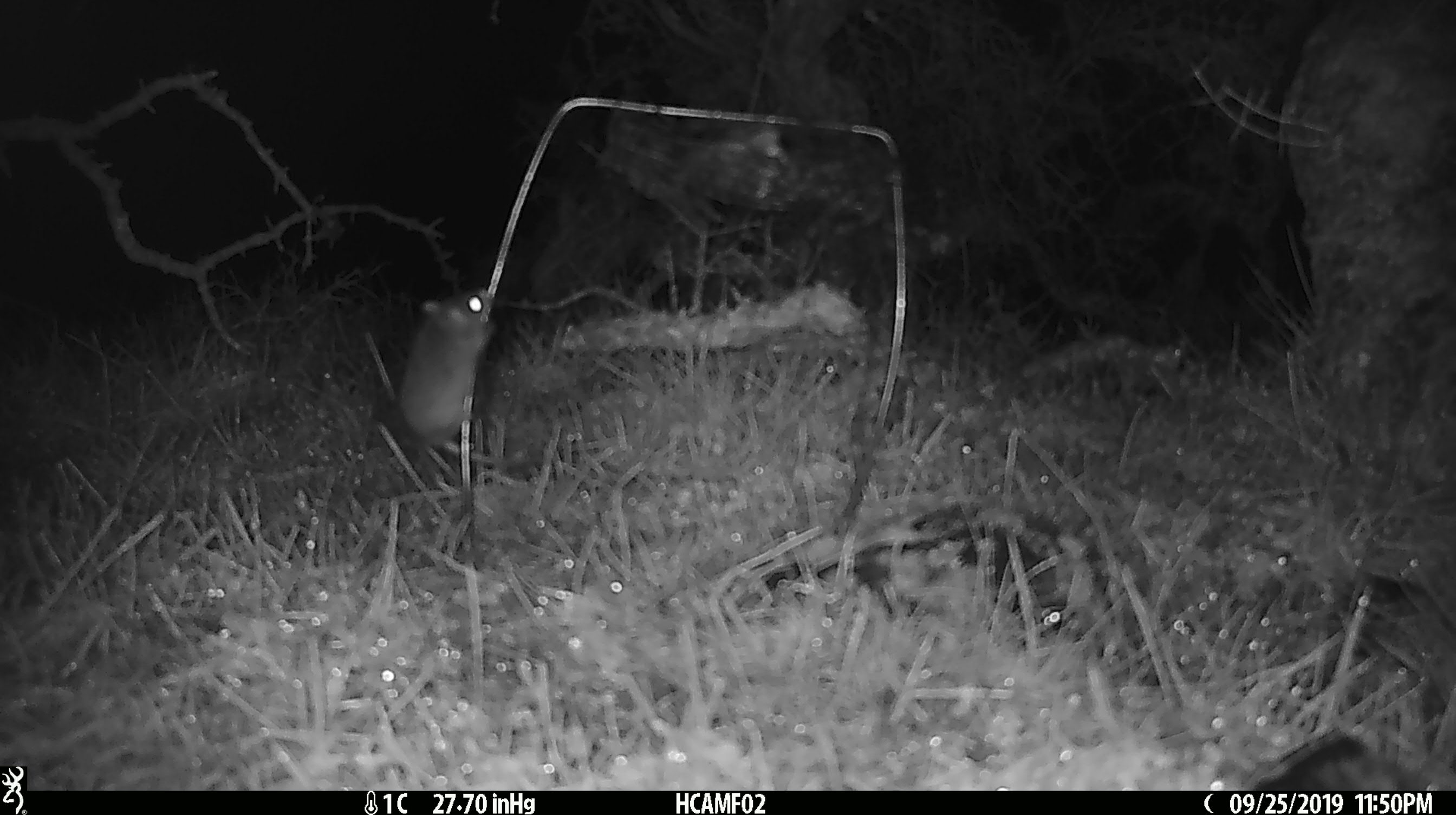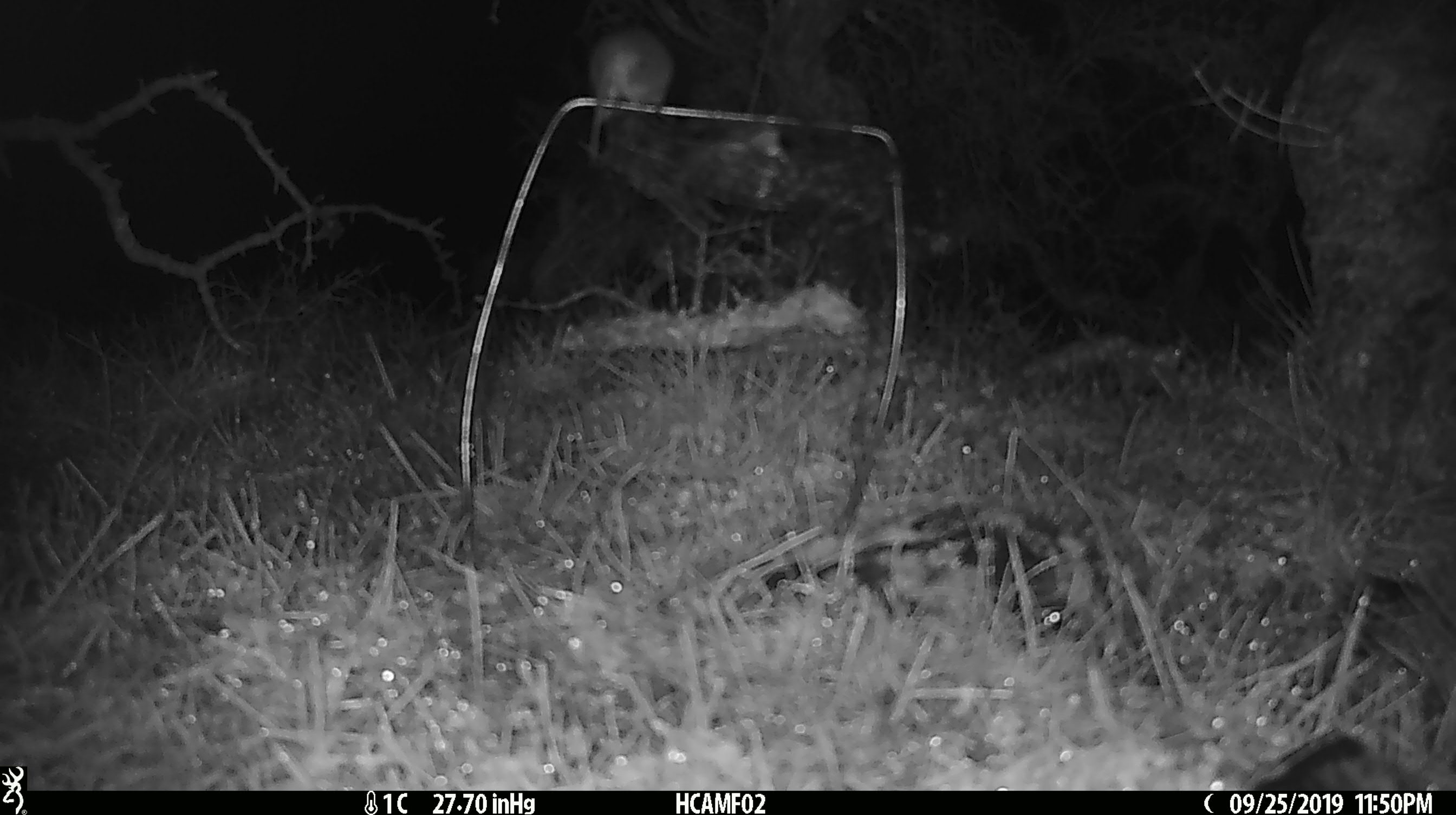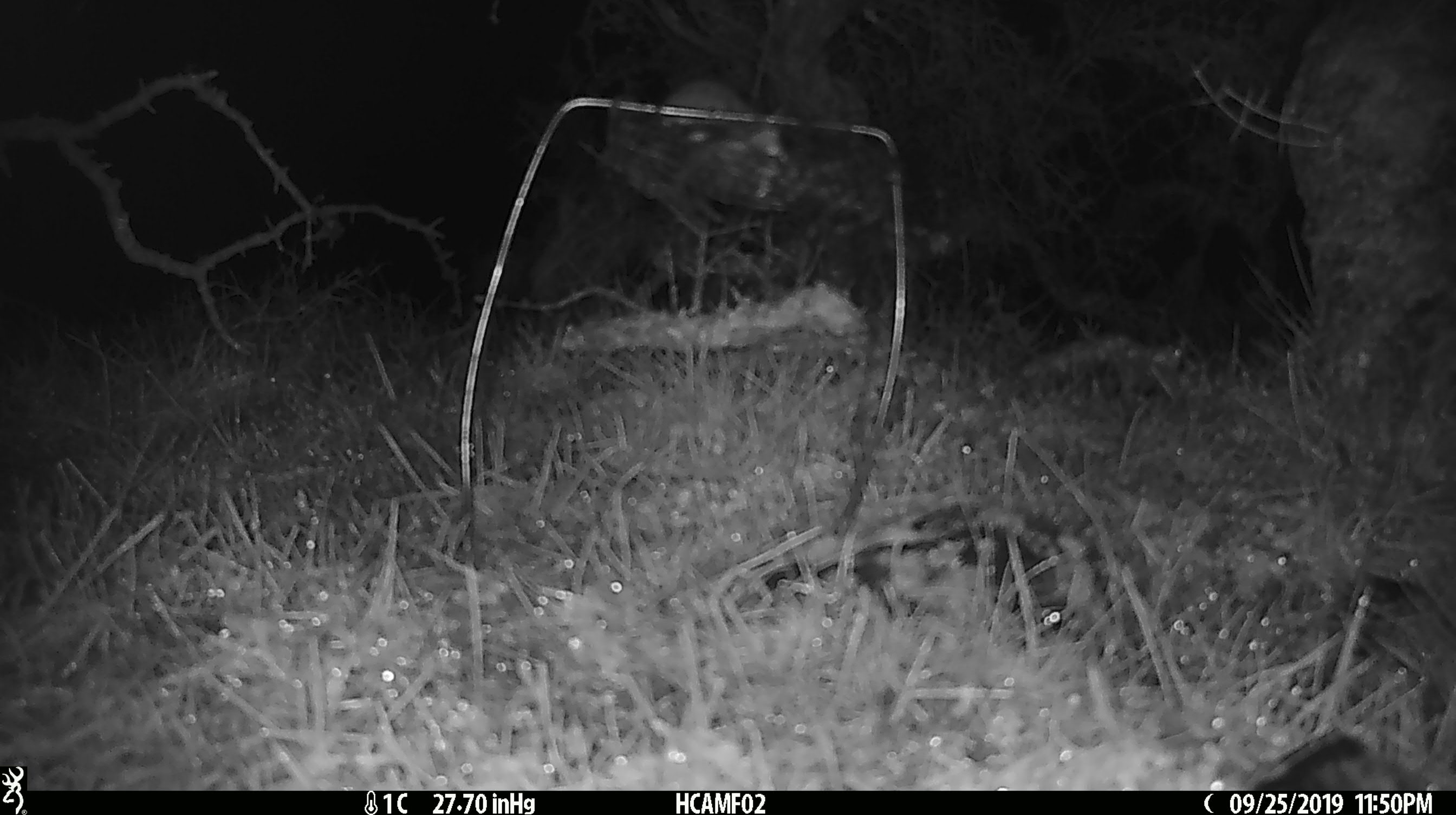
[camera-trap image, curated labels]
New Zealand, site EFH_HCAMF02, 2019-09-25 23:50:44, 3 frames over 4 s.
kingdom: Animalia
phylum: Chordata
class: Mammalia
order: Rodentia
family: Muridae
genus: Mus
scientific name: Mus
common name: mouse